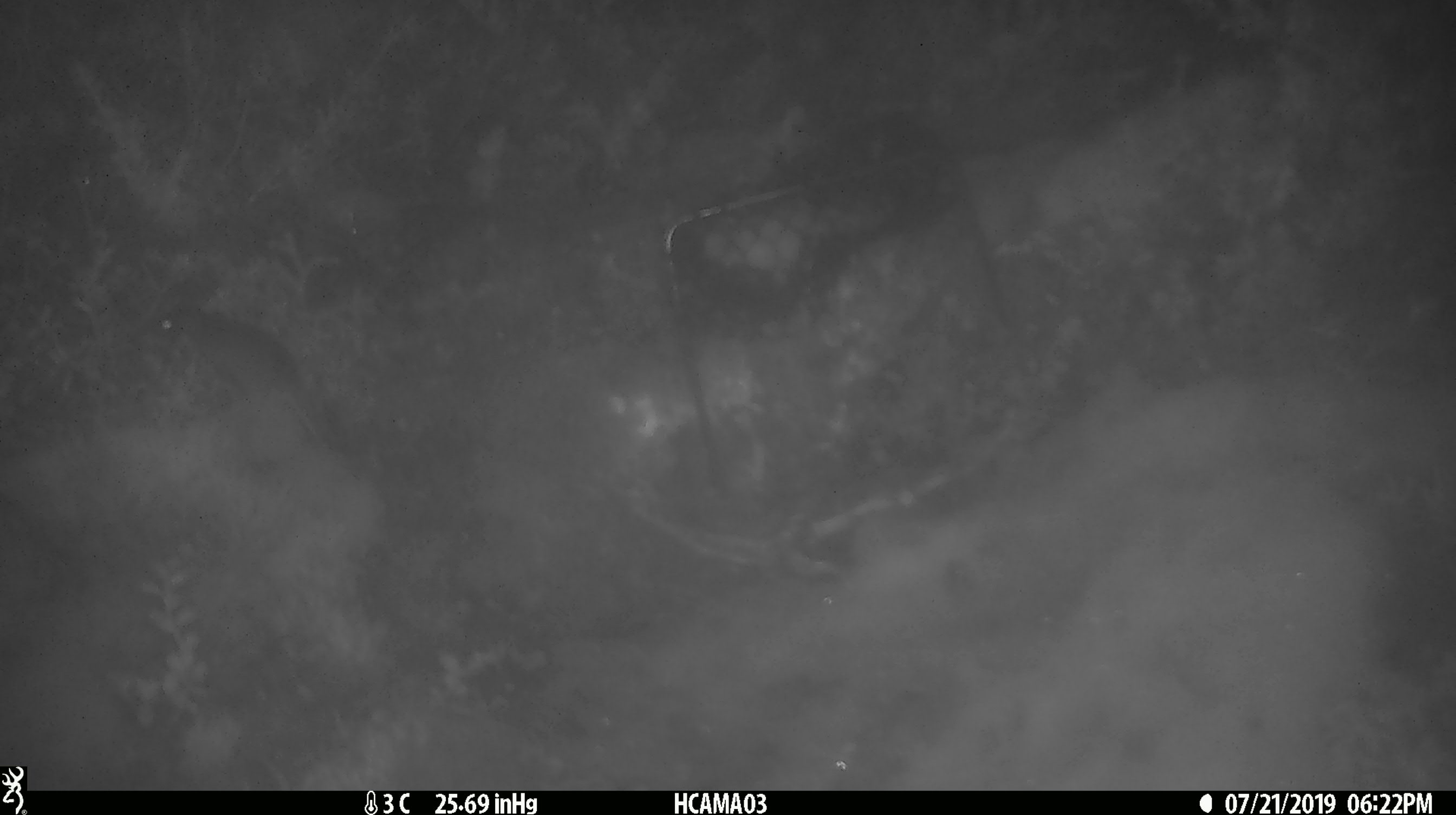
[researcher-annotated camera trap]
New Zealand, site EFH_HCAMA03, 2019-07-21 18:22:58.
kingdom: Animalia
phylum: Chordata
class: Mammalia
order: Rodentia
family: Muridae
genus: Mus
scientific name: Mus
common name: mouse